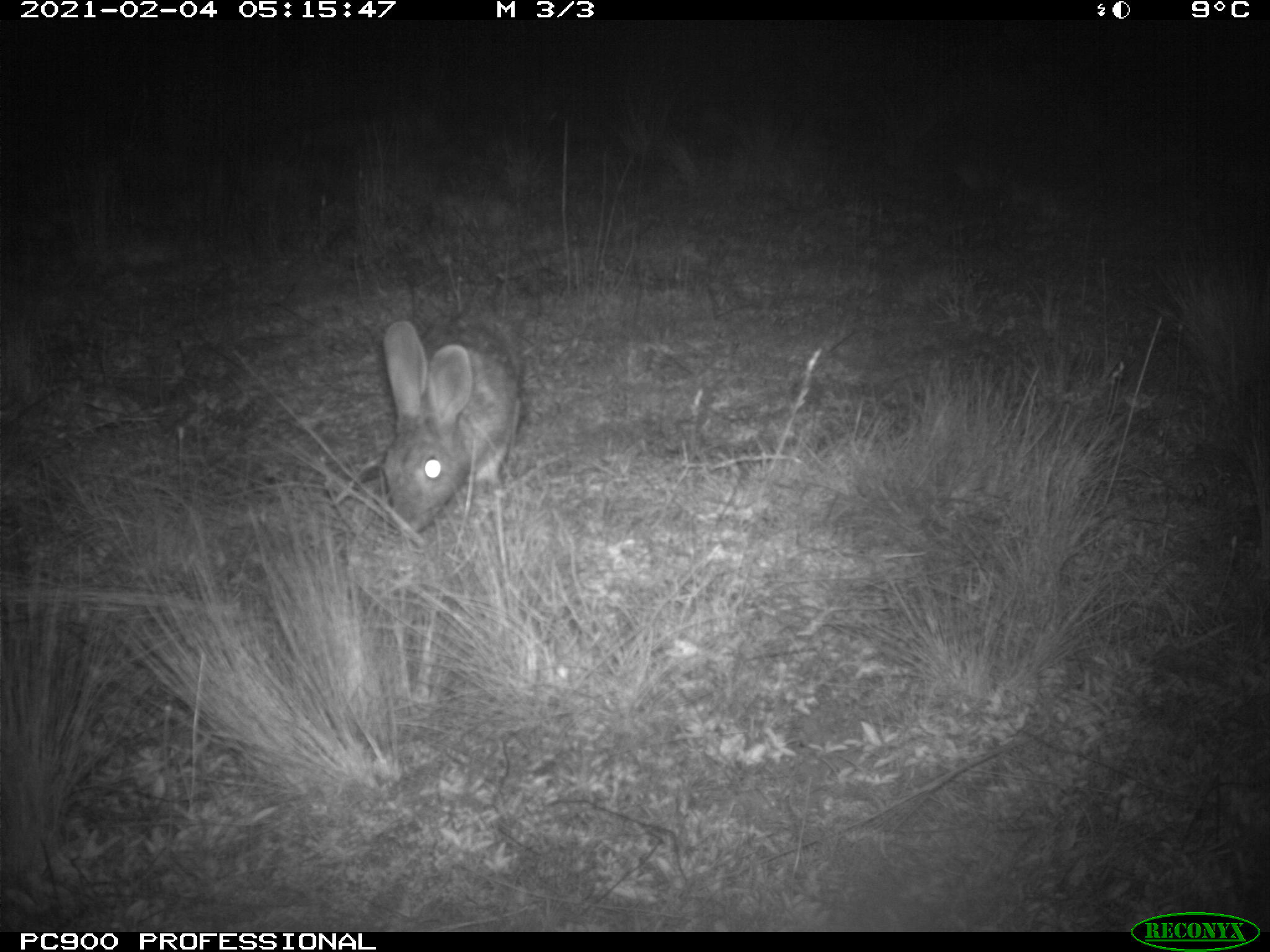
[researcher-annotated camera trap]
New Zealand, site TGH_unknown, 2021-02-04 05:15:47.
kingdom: Animalia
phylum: Chordata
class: Mammalia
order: Lagomorpha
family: Leporidae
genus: Oryctolagus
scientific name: Oryctolagus cuniculus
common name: european rabbit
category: rabbit